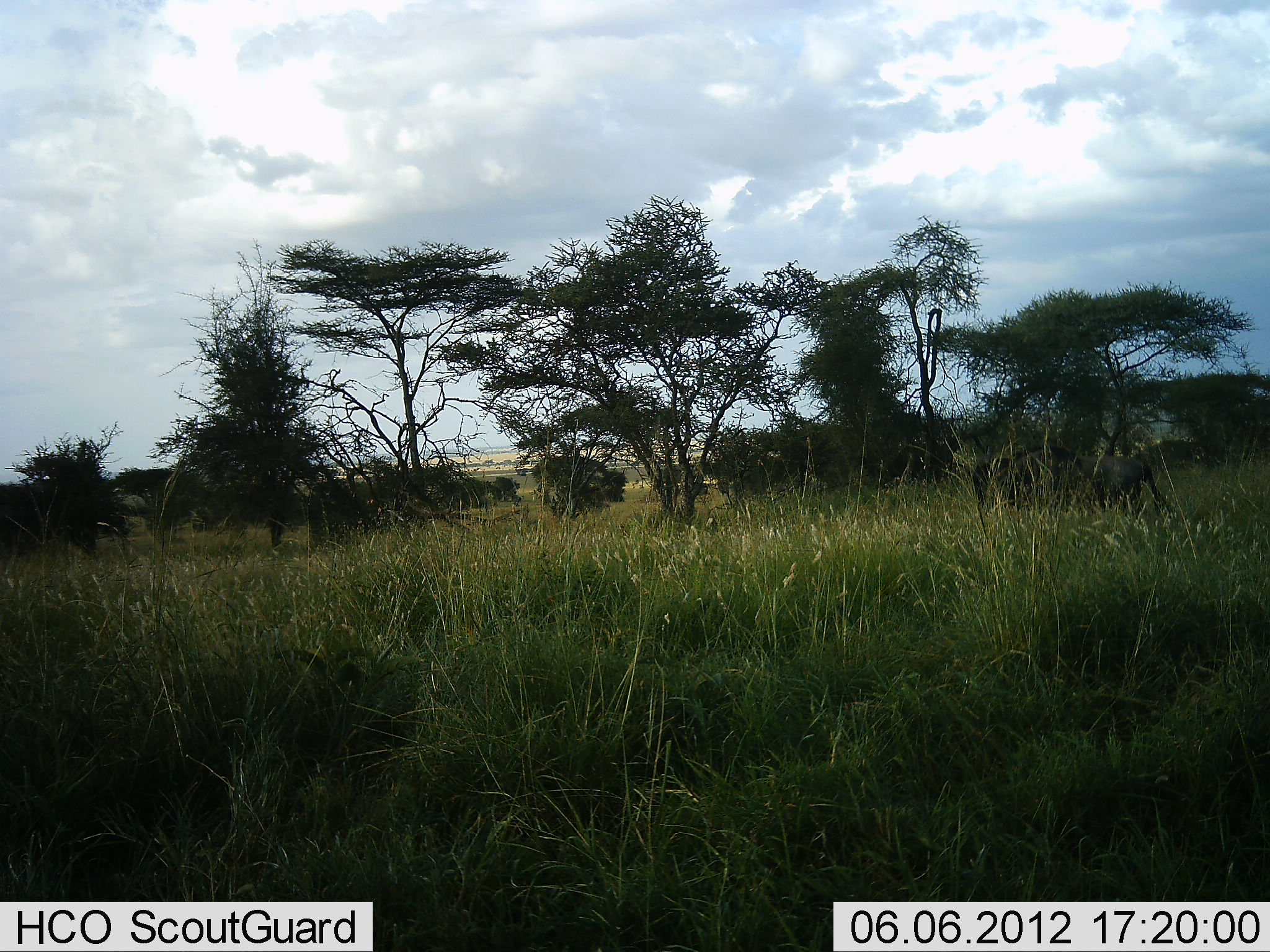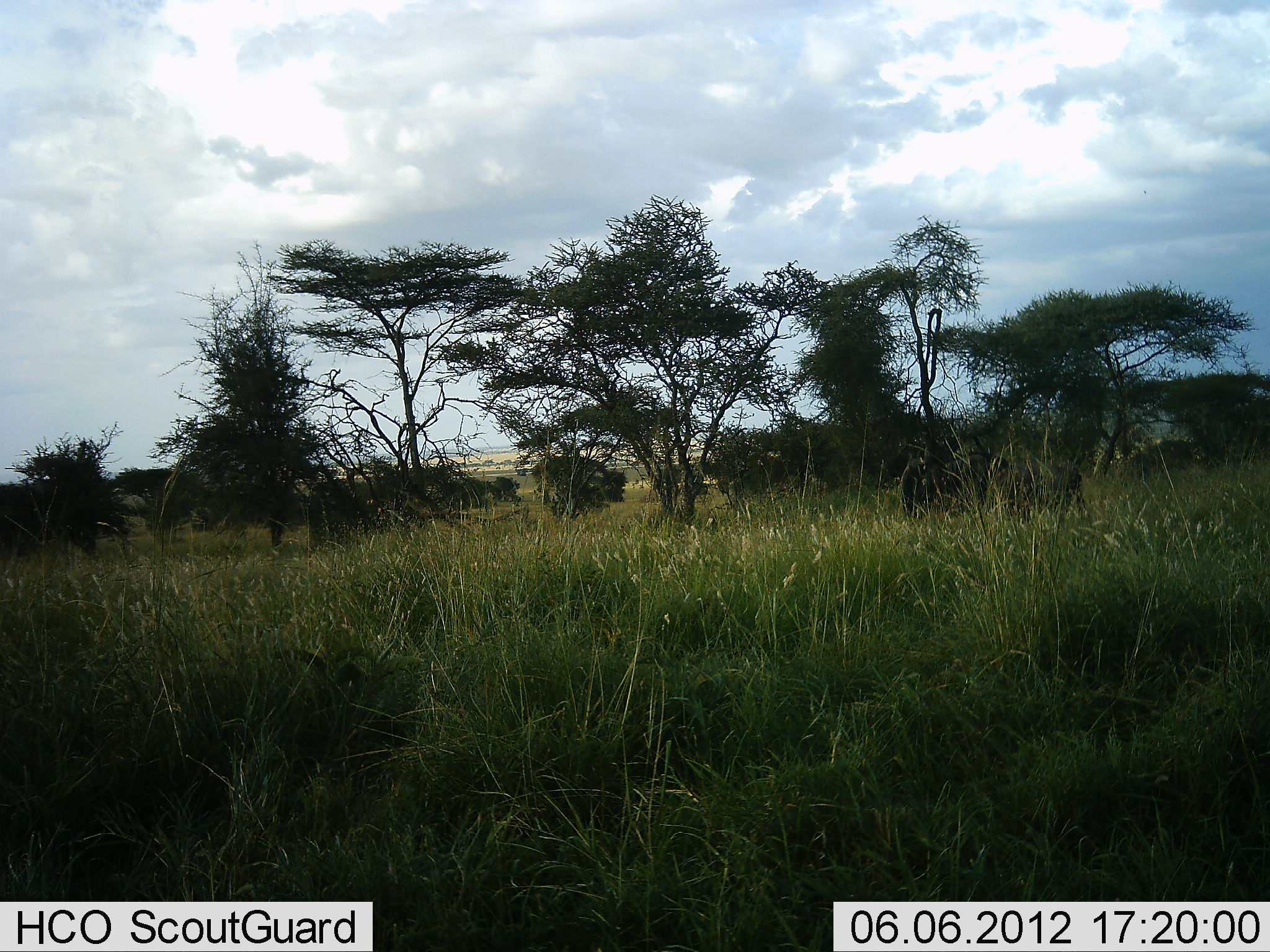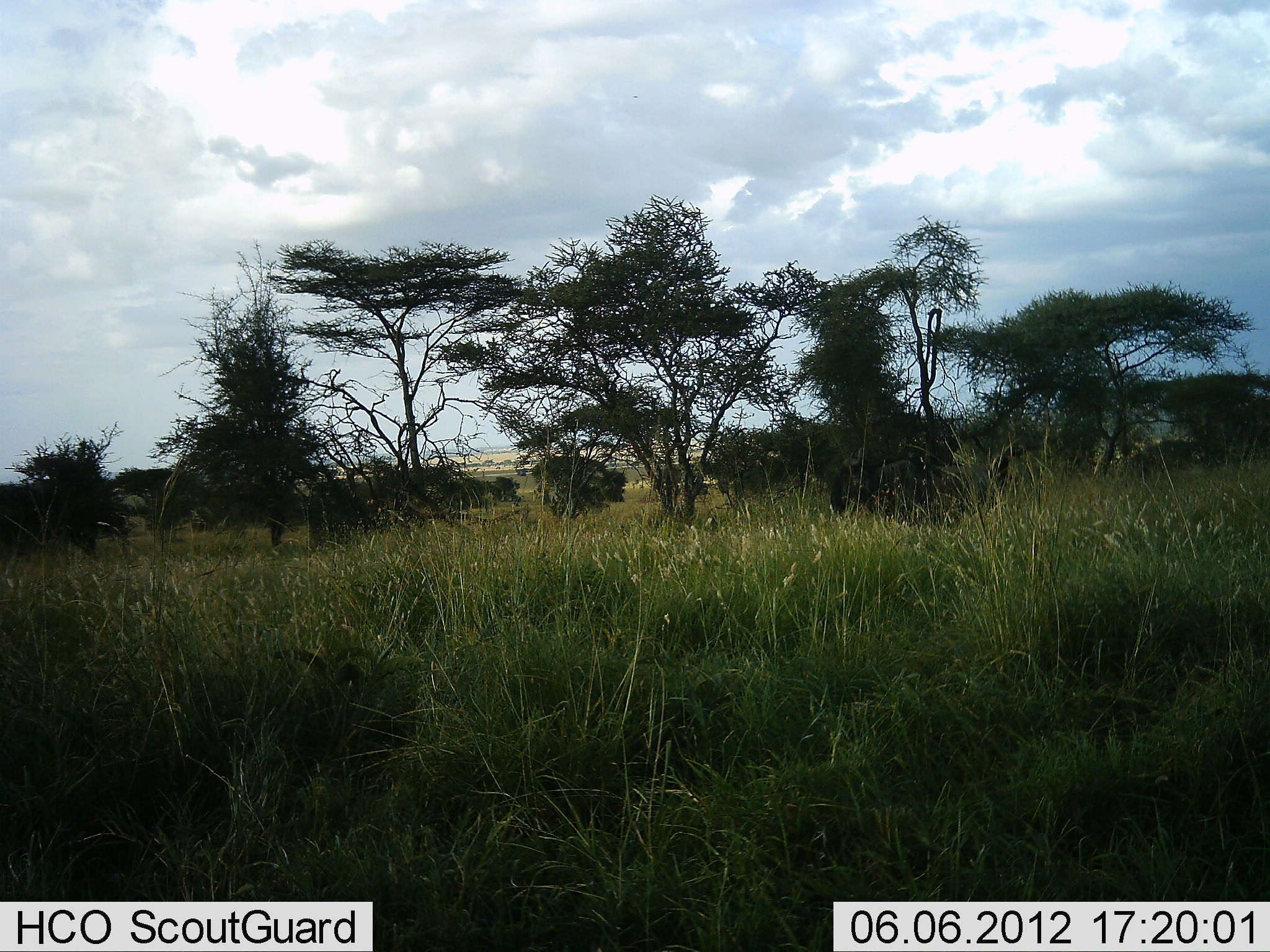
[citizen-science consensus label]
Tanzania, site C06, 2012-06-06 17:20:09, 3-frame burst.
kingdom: Animalia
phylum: Chordata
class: Mammalia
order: Artiodactyla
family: Bovidae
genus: Connochaetes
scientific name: Connochaetes taurinus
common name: blue wildebeest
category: wildebeest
Wildebeest (blue wildebeest) (Connochaetes taurinus), count 1. Behavior (volunteer vote fractions): standing 0%, resting 0%, moving 100%, interacting 0%. Young present (vote fraction): 10%. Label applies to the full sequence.